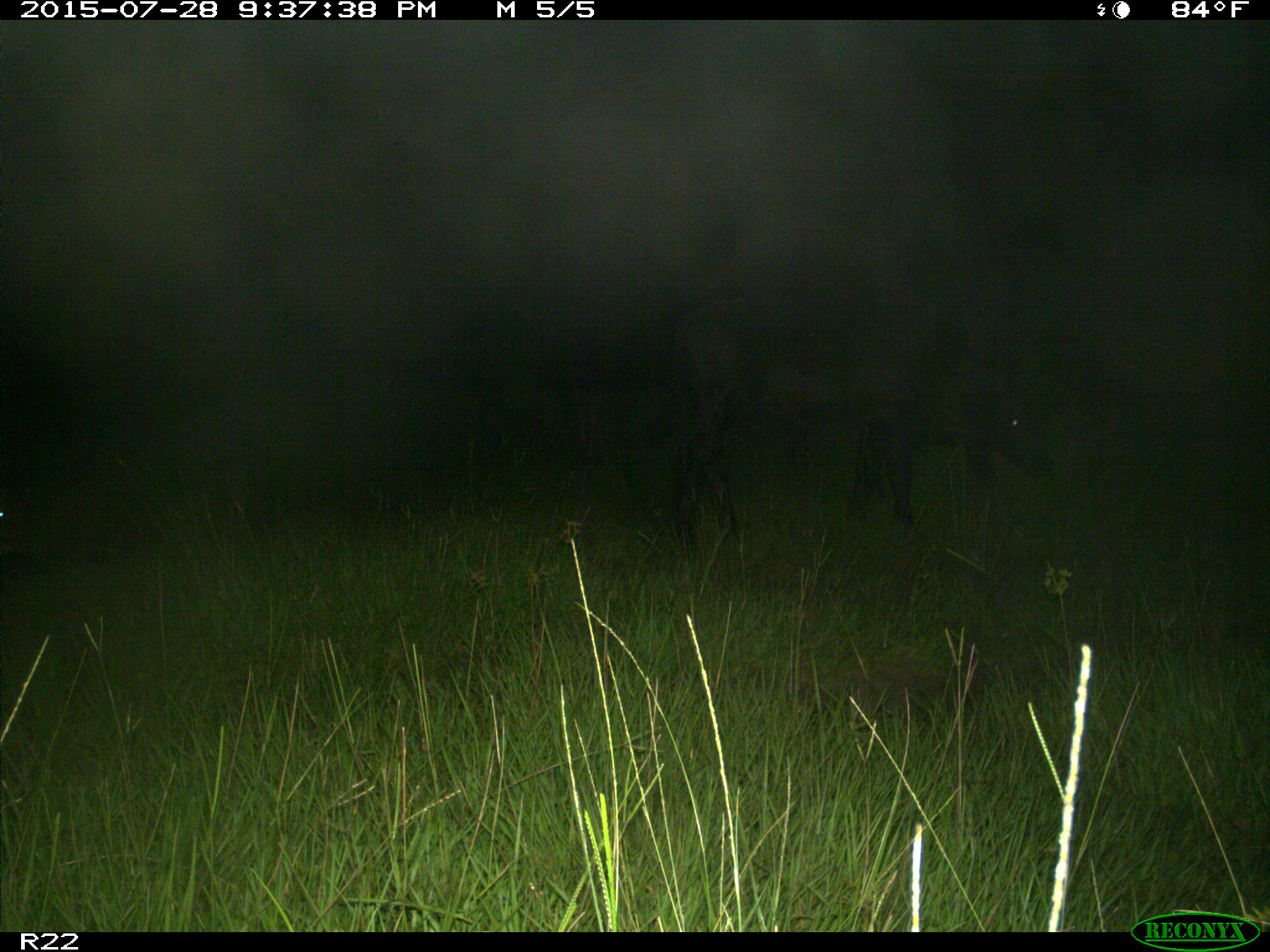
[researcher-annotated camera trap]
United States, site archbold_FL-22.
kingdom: Animalia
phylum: Chordata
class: Mammalia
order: Artiodactyla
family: Bovidae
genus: Bos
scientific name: Bos taurus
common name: domestic cow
Bos taurus (domestic cow).